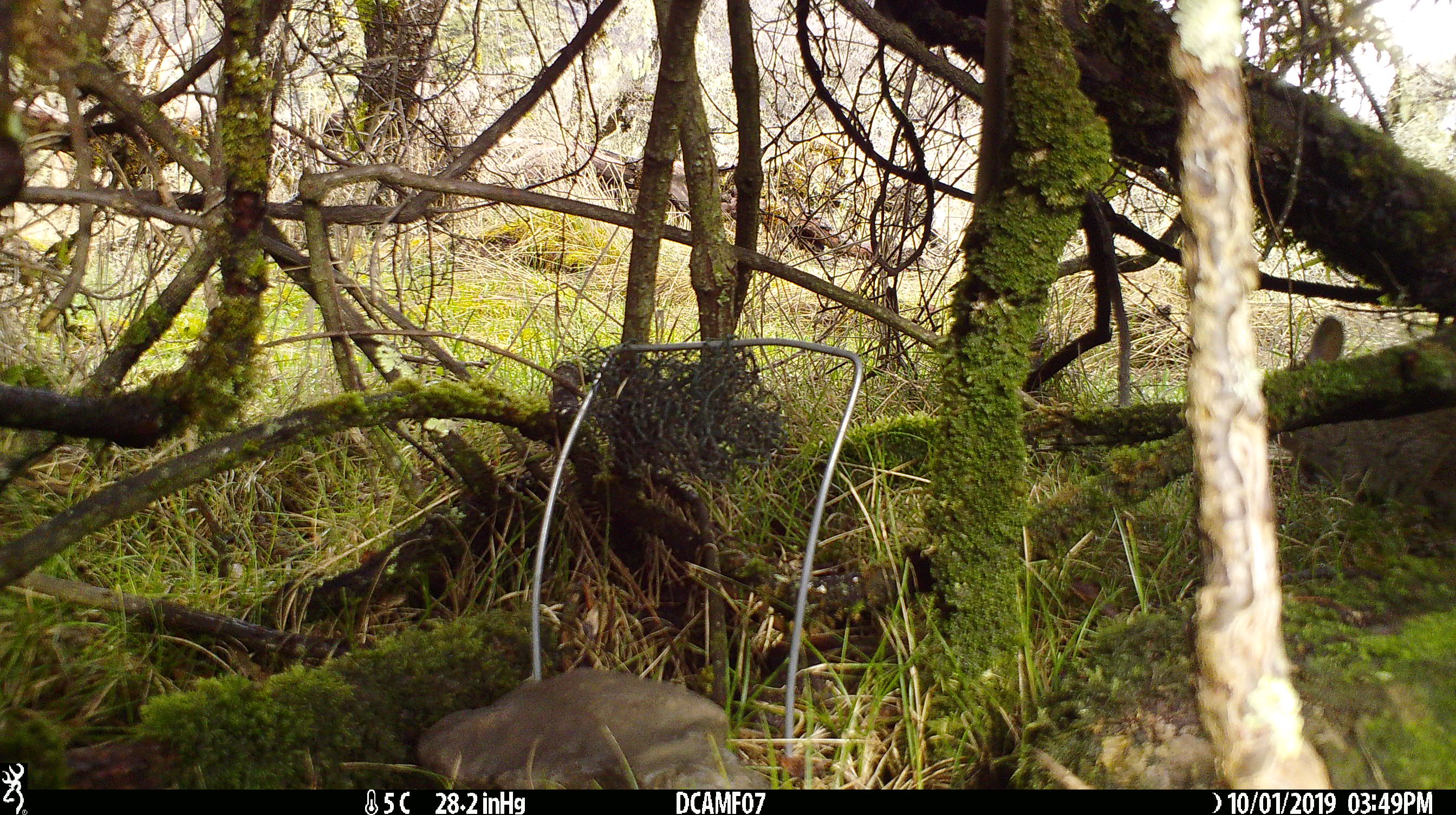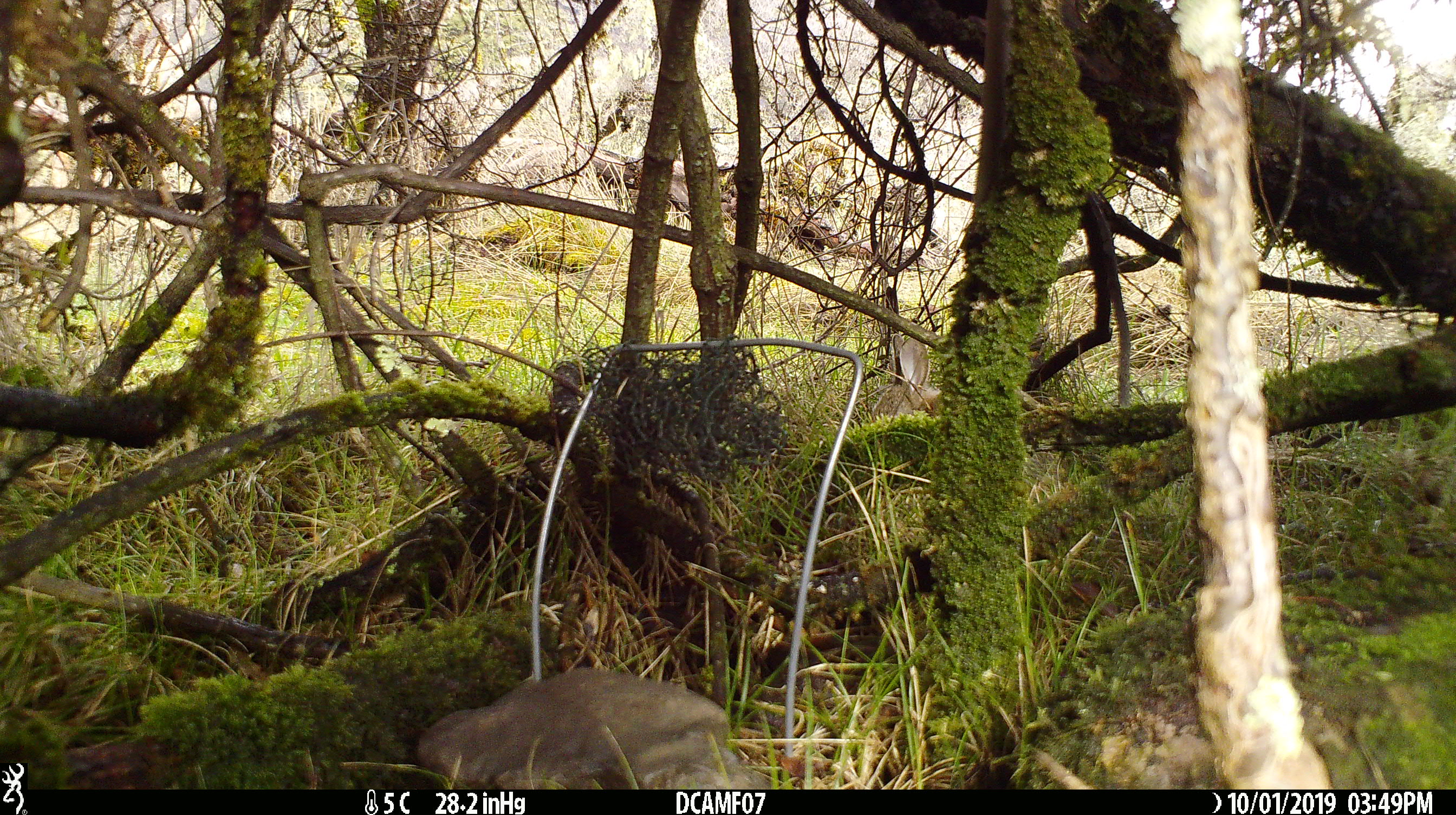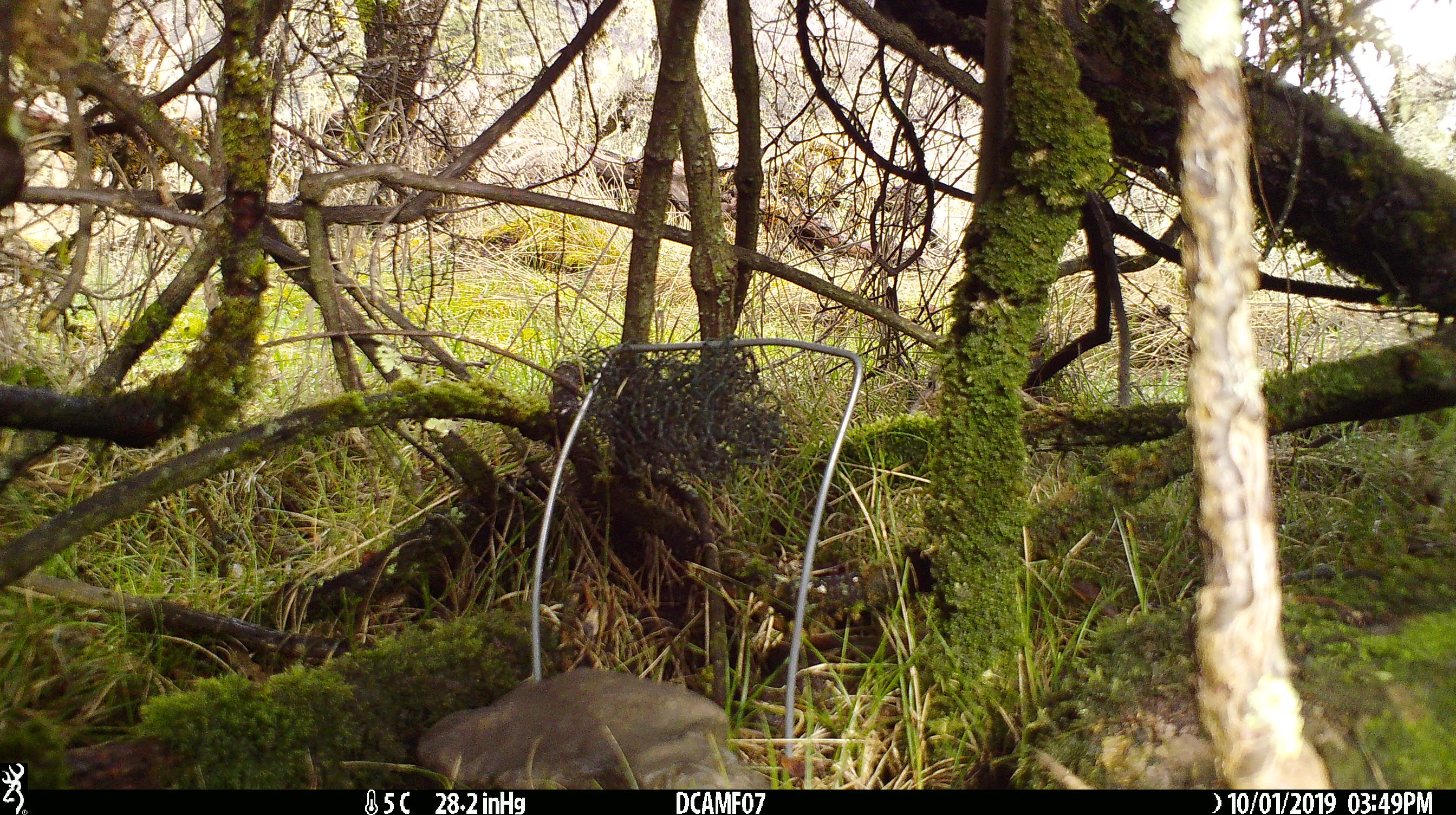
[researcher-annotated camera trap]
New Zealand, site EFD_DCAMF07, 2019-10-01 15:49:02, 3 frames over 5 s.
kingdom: Animalia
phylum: Chordata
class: Mammalia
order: Lagomorpha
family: Leporidae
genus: Oryctolagus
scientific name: Oryctolagus cuniculus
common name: european rabbit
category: rabbit